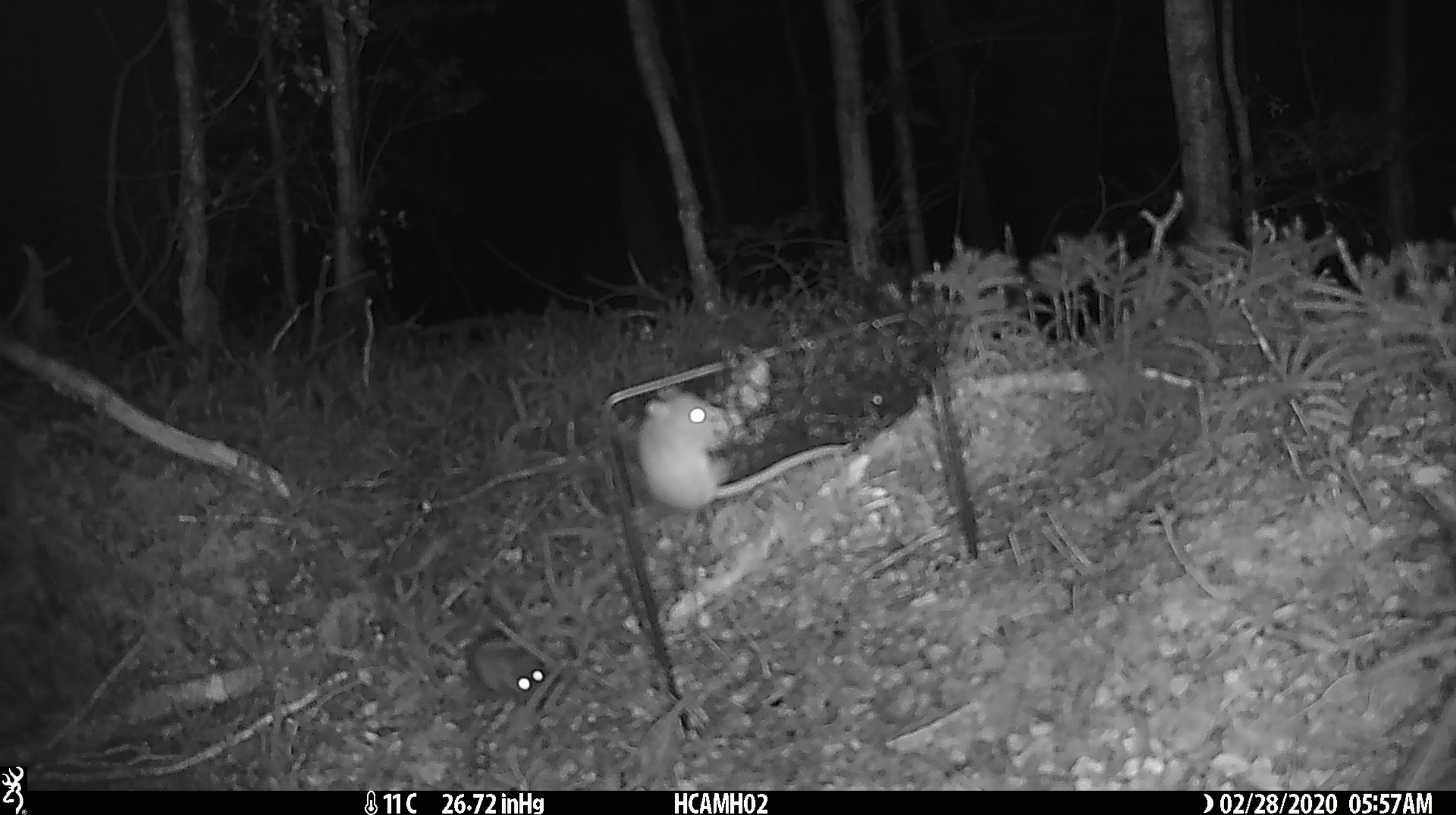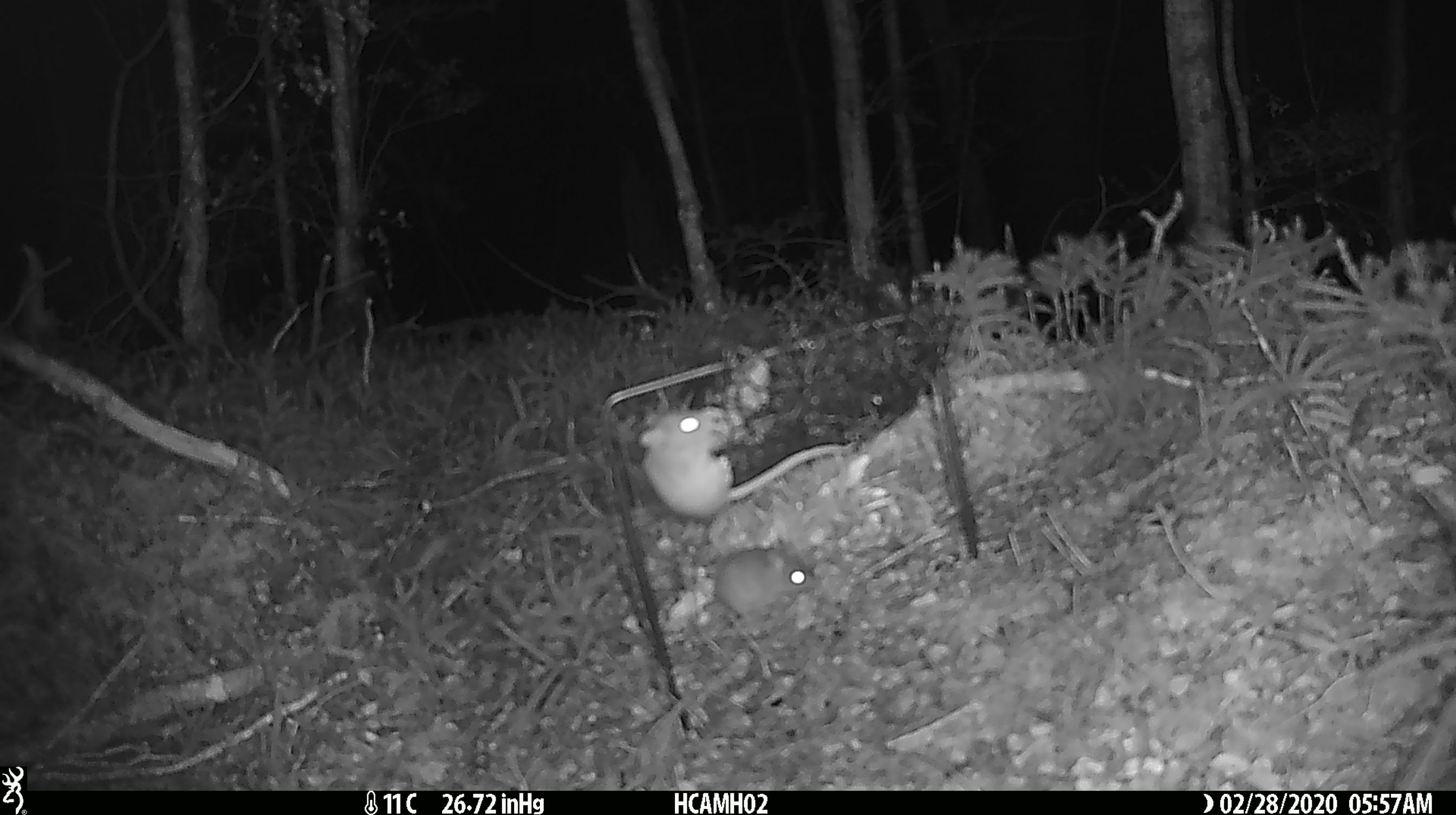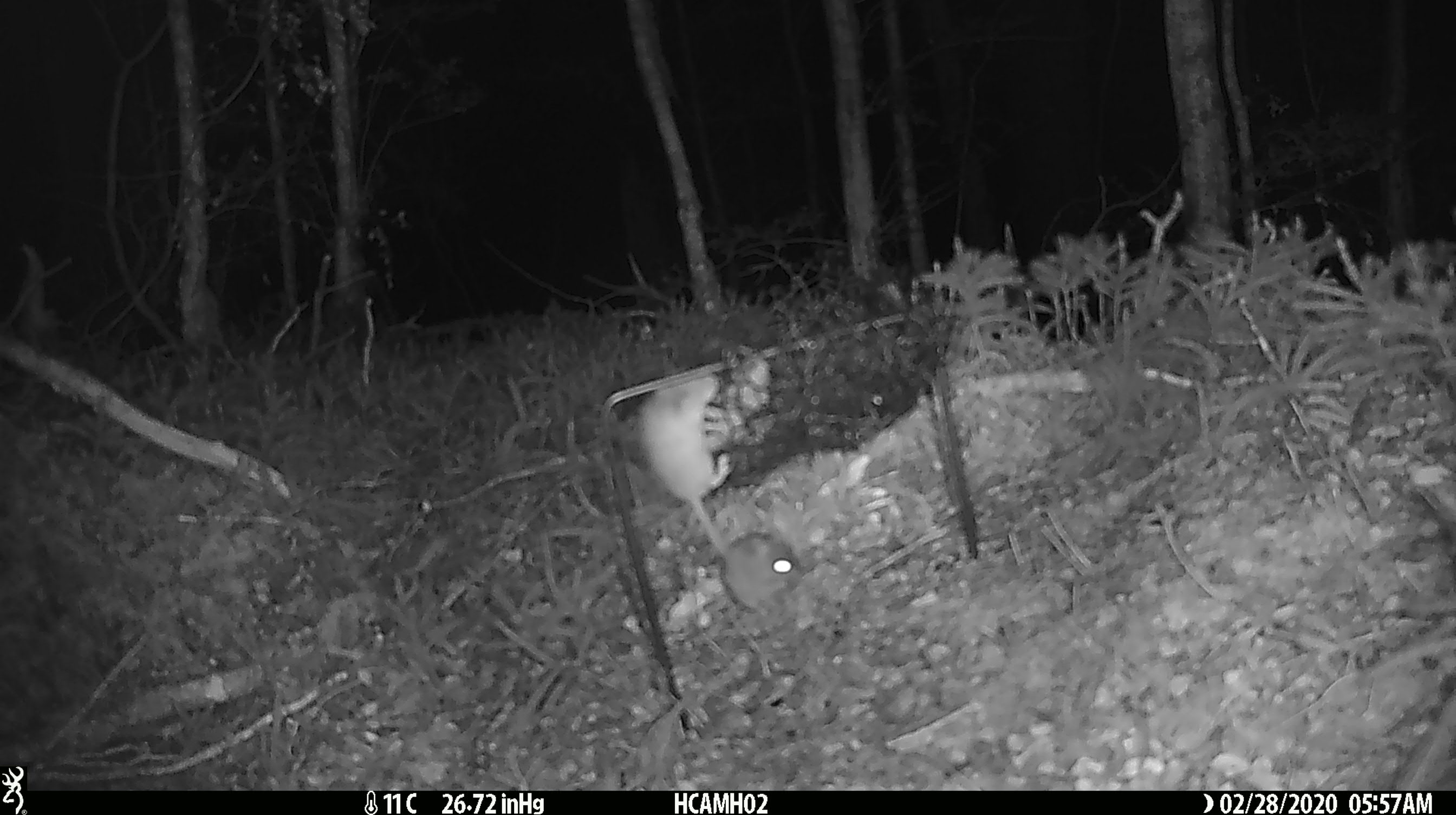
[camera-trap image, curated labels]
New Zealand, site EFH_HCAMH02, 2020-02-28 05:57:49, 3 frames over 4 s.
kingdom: Animalia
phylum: Chordata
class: Mammalia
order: Rodentia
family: Muridae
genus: Mus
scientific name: Mus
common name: mouse